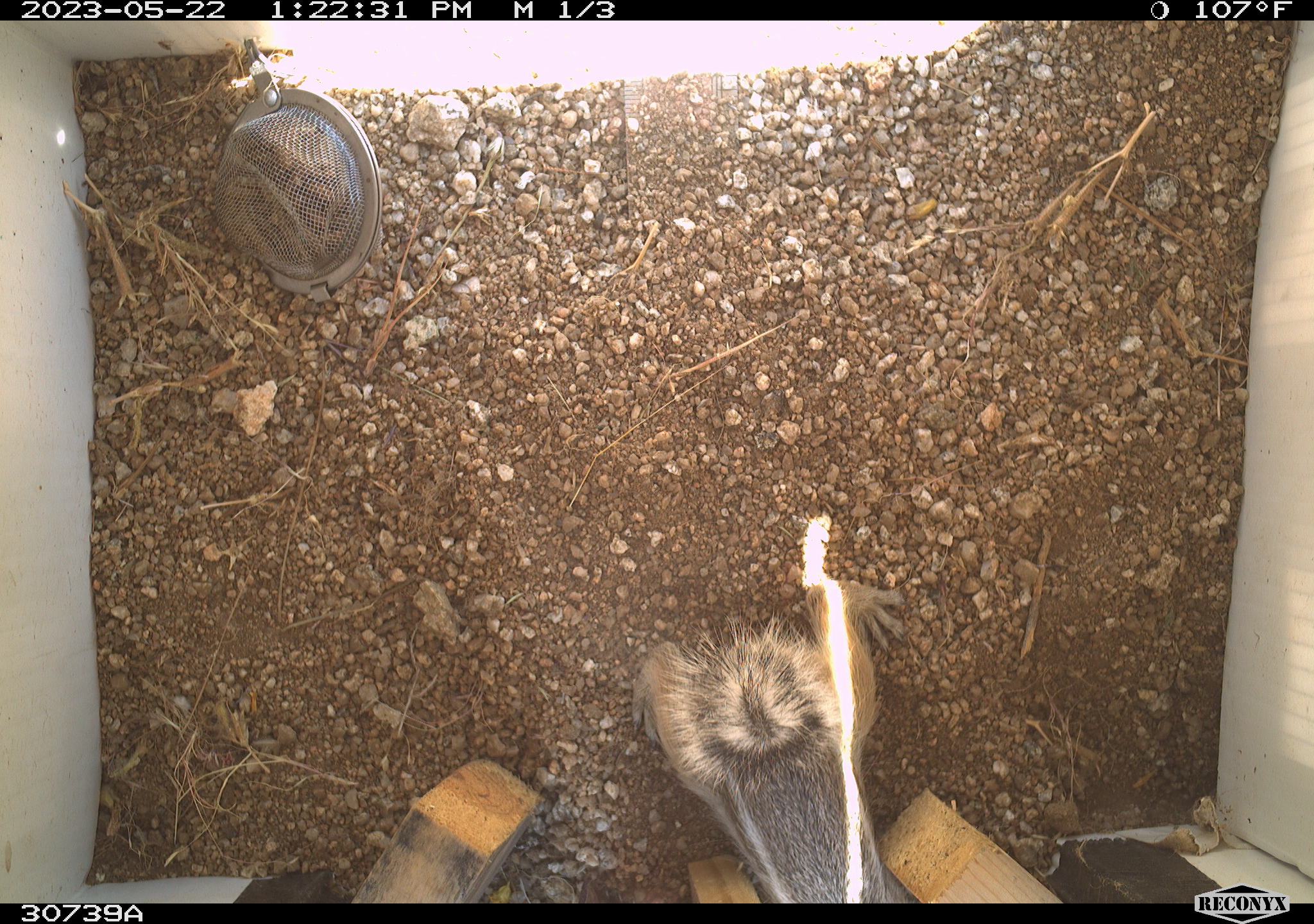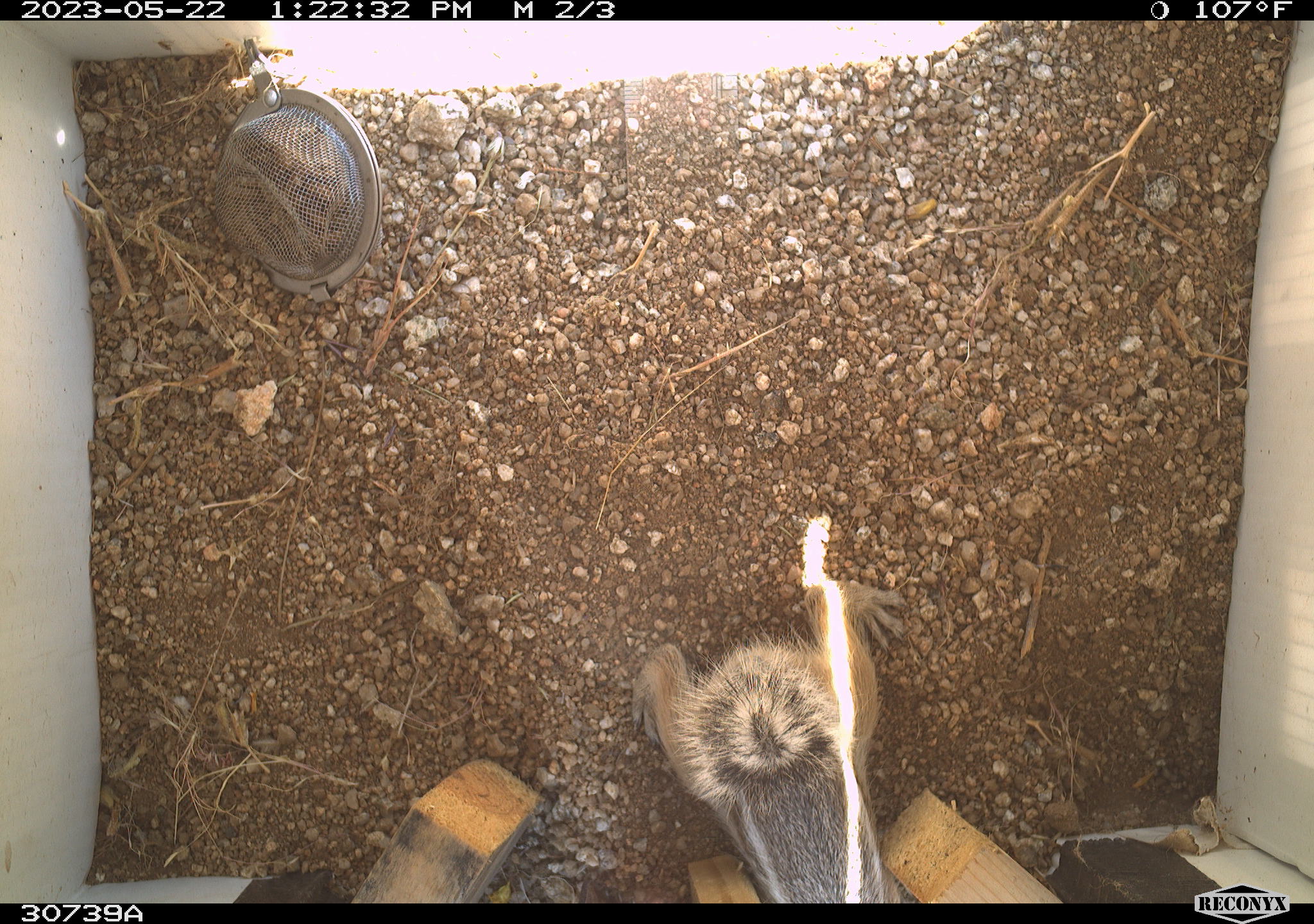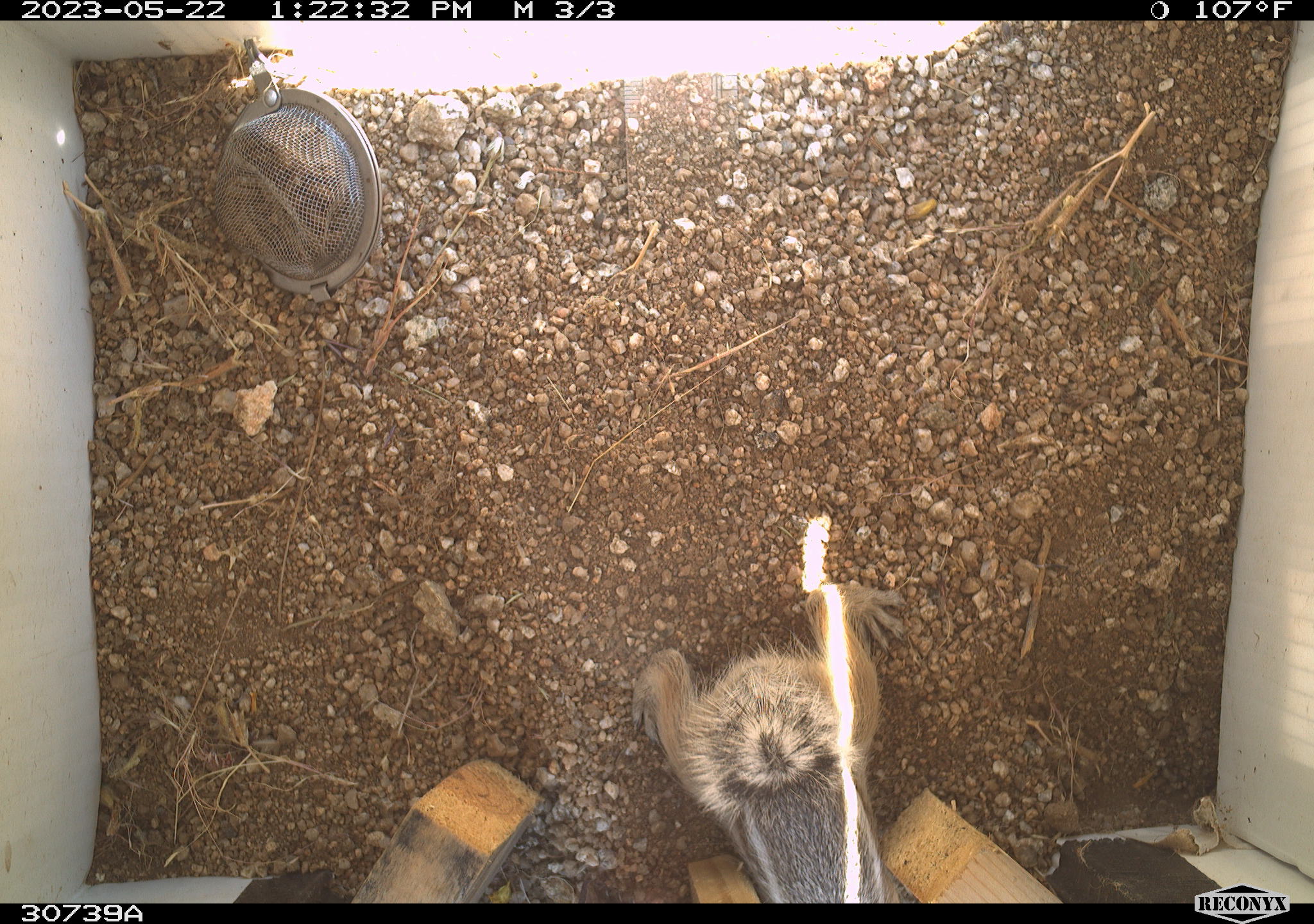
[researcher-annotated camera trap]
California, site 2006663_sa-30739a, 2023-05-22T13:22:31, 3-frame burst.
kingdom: Animalia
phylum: Chordata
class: Mammalia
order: Rodentia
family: Sciuridae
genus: Ammospermophilus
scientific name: Ammospermophilus leucurus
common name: white-tailed antelope squirrel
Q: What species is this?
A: White-tailed antelope squirrel (Ammospermophilus leucurus).